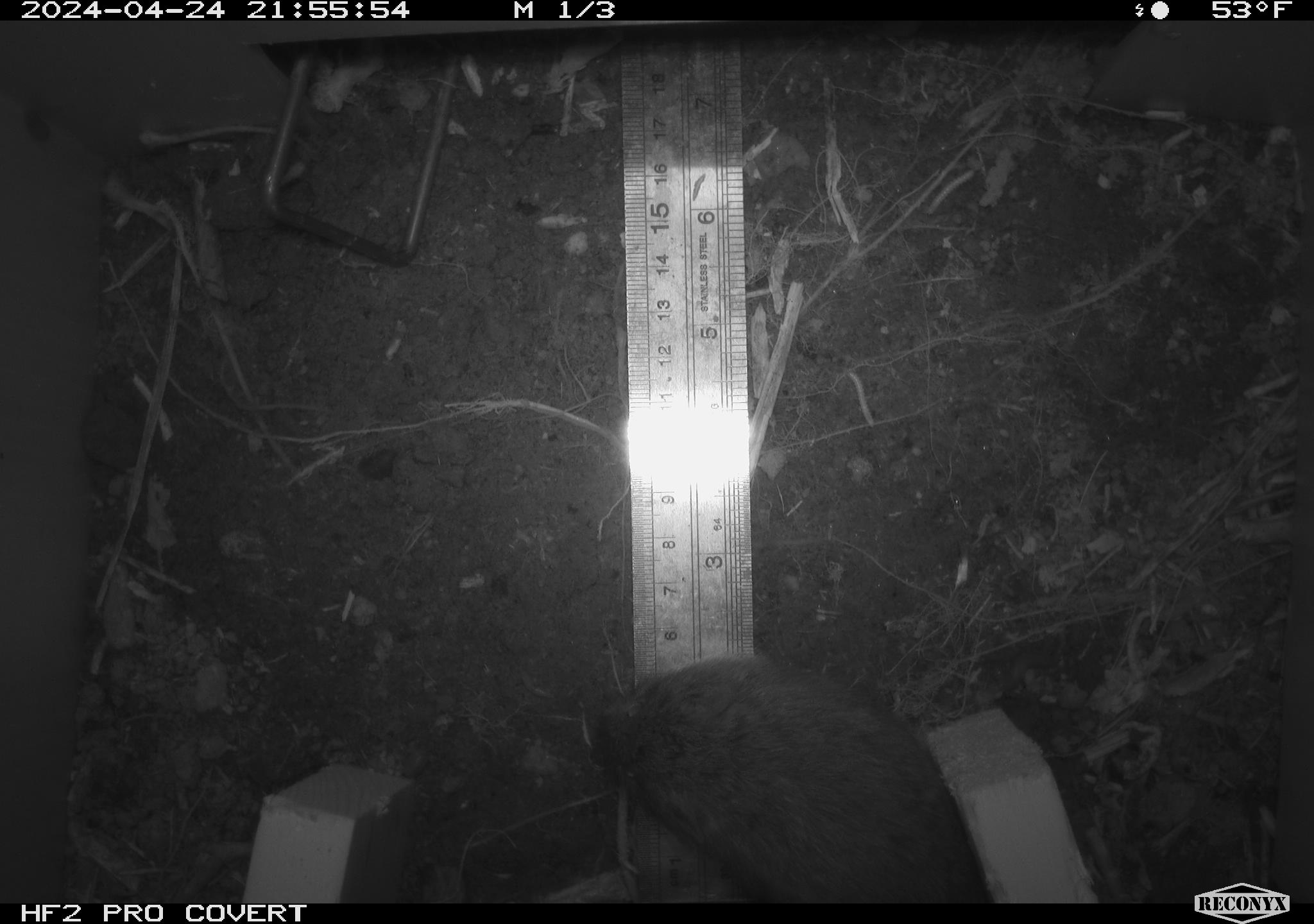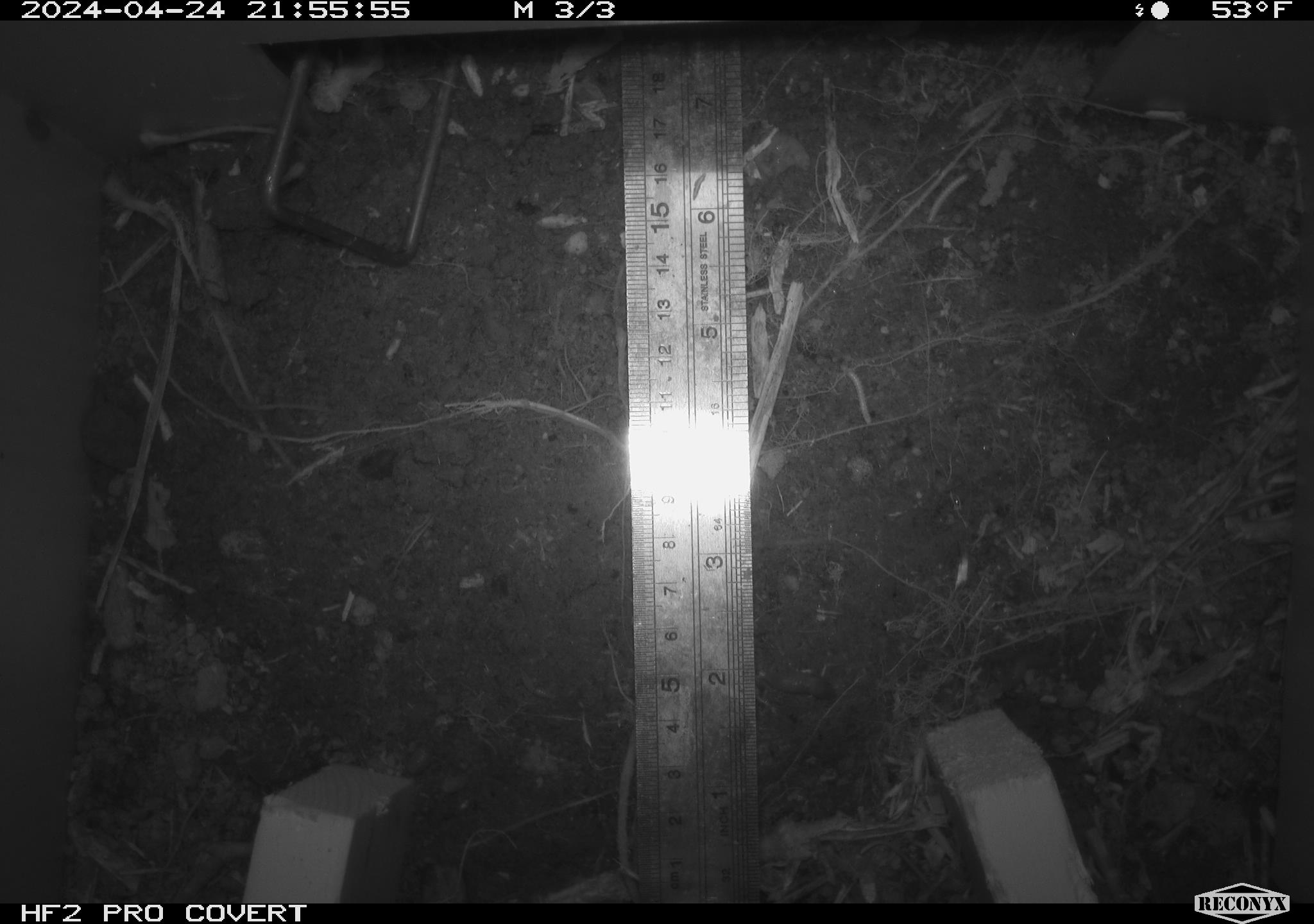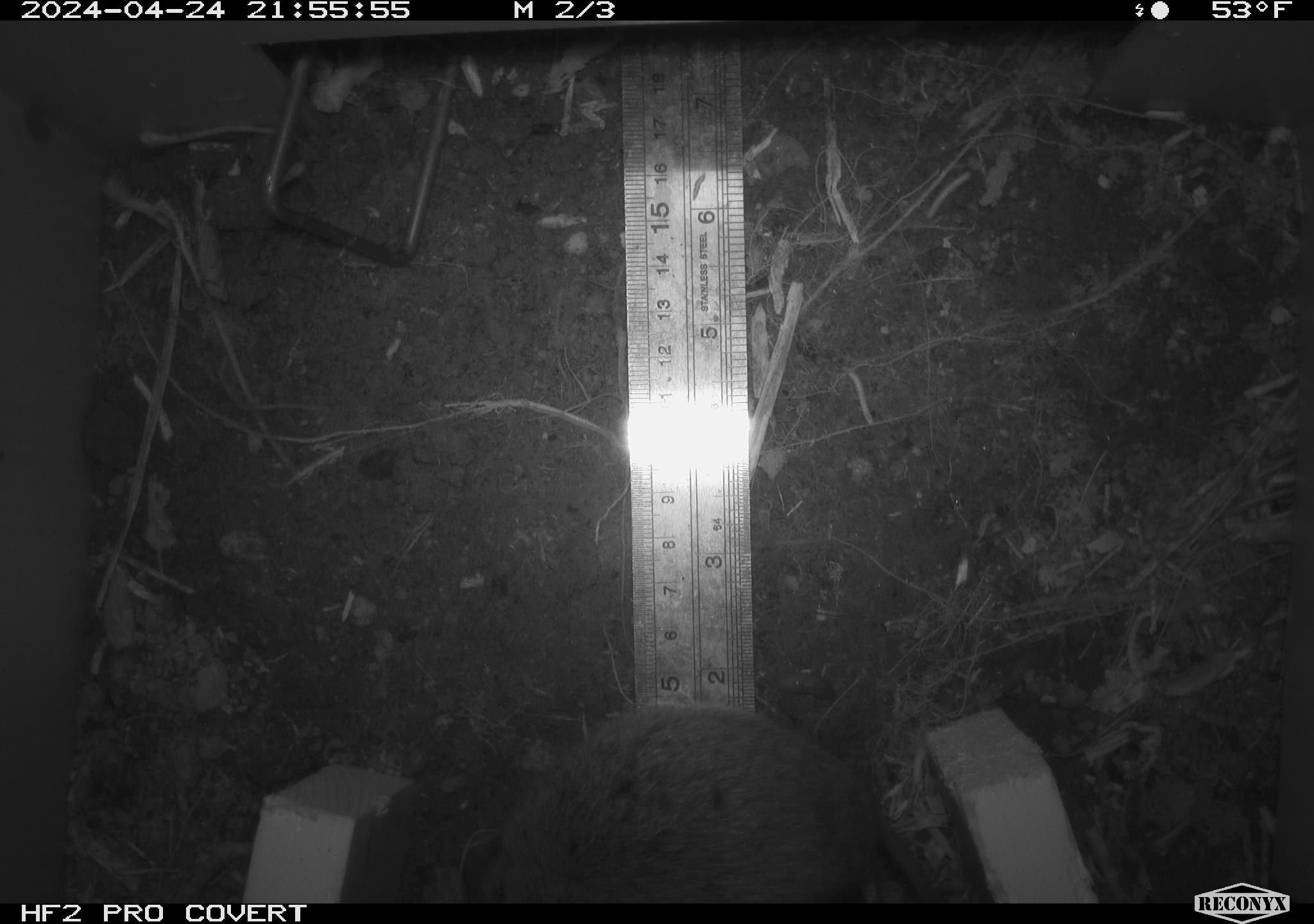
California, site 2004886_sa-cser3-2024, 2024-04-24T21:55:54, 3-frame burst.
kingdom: Animalia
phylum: Chordata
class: Mammalia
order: Rodentia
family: Cricetidae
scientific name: Cricetidae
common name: hamsters, voles, lemmings, and allies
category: cricetidae family